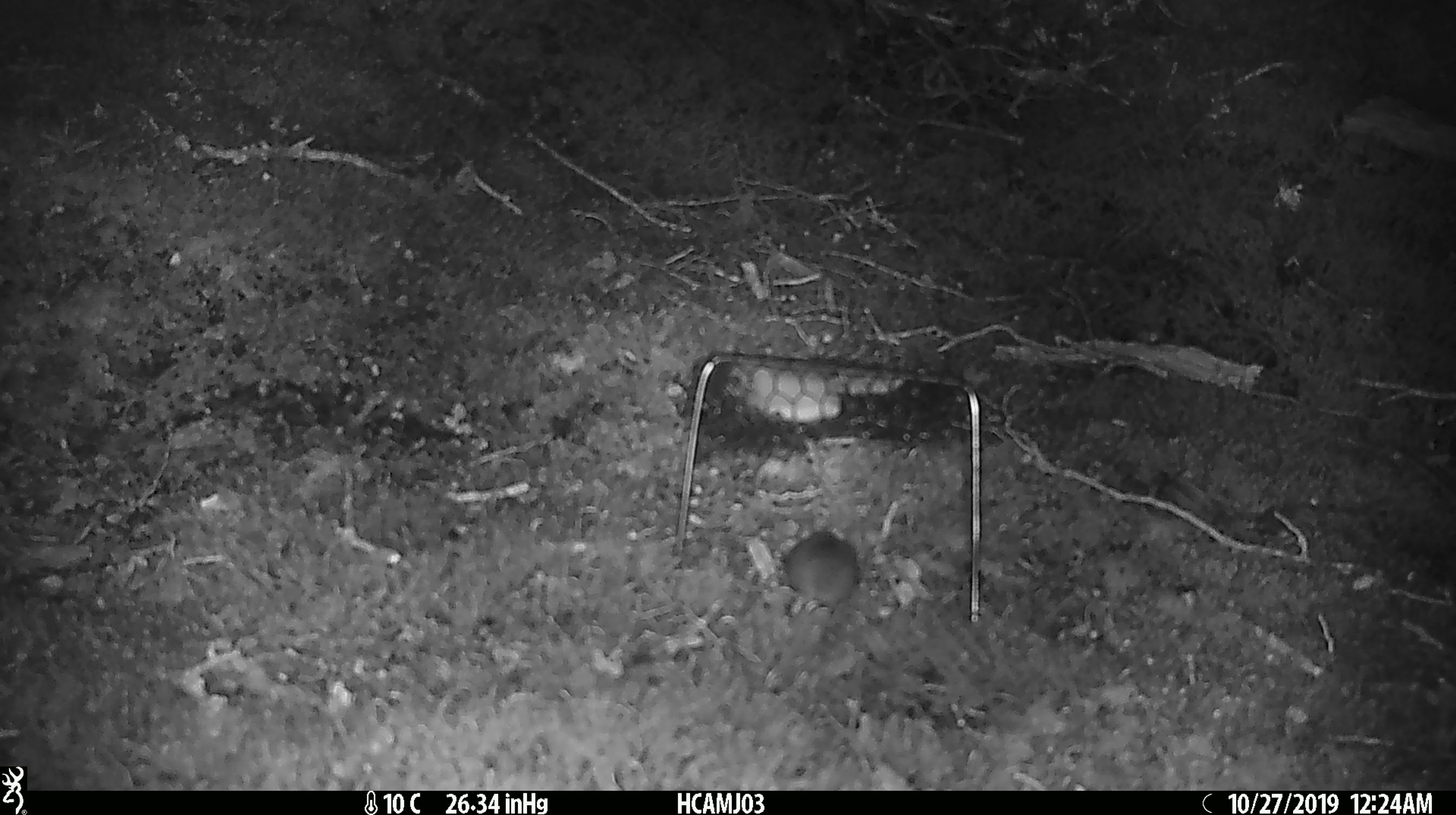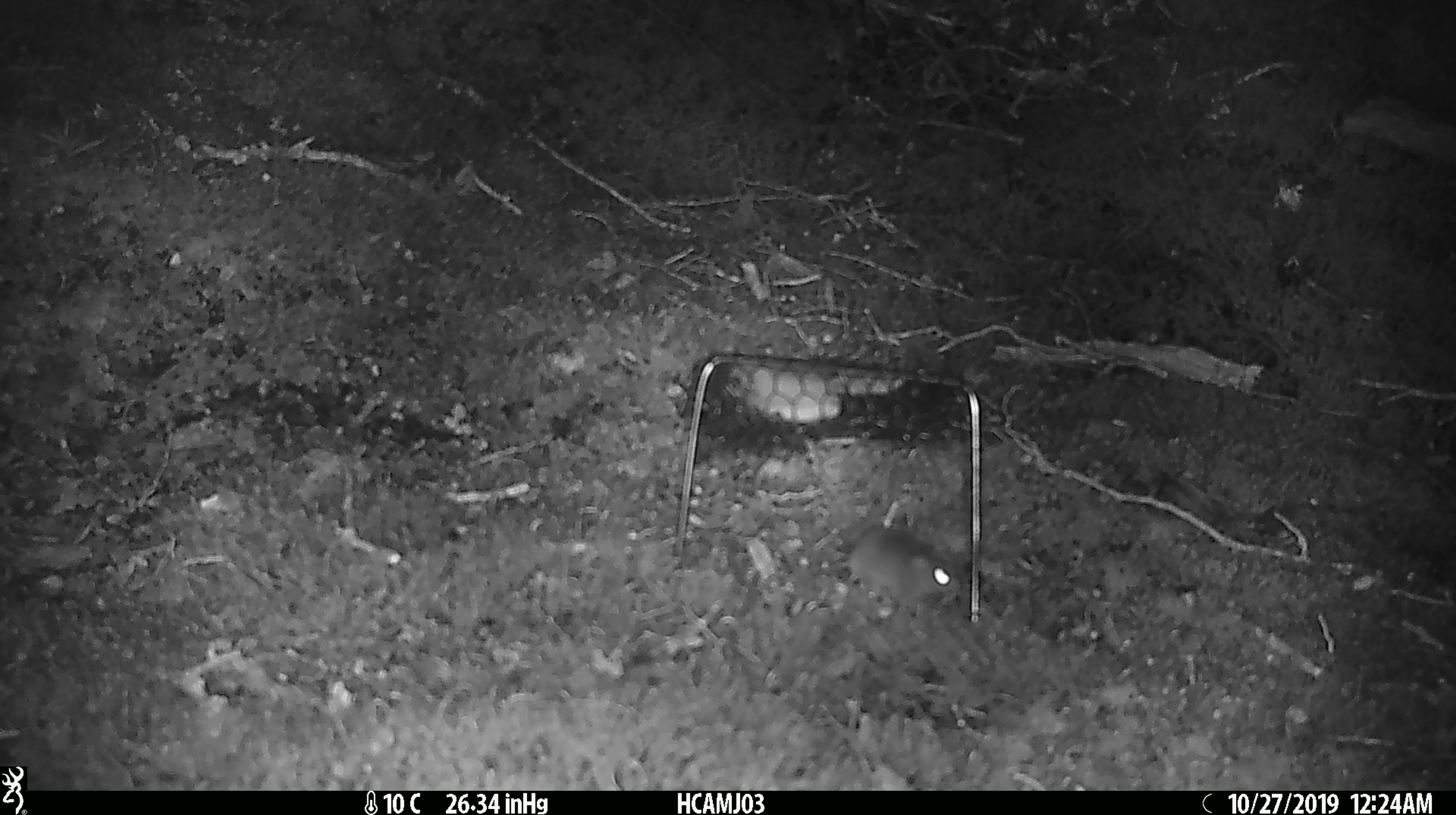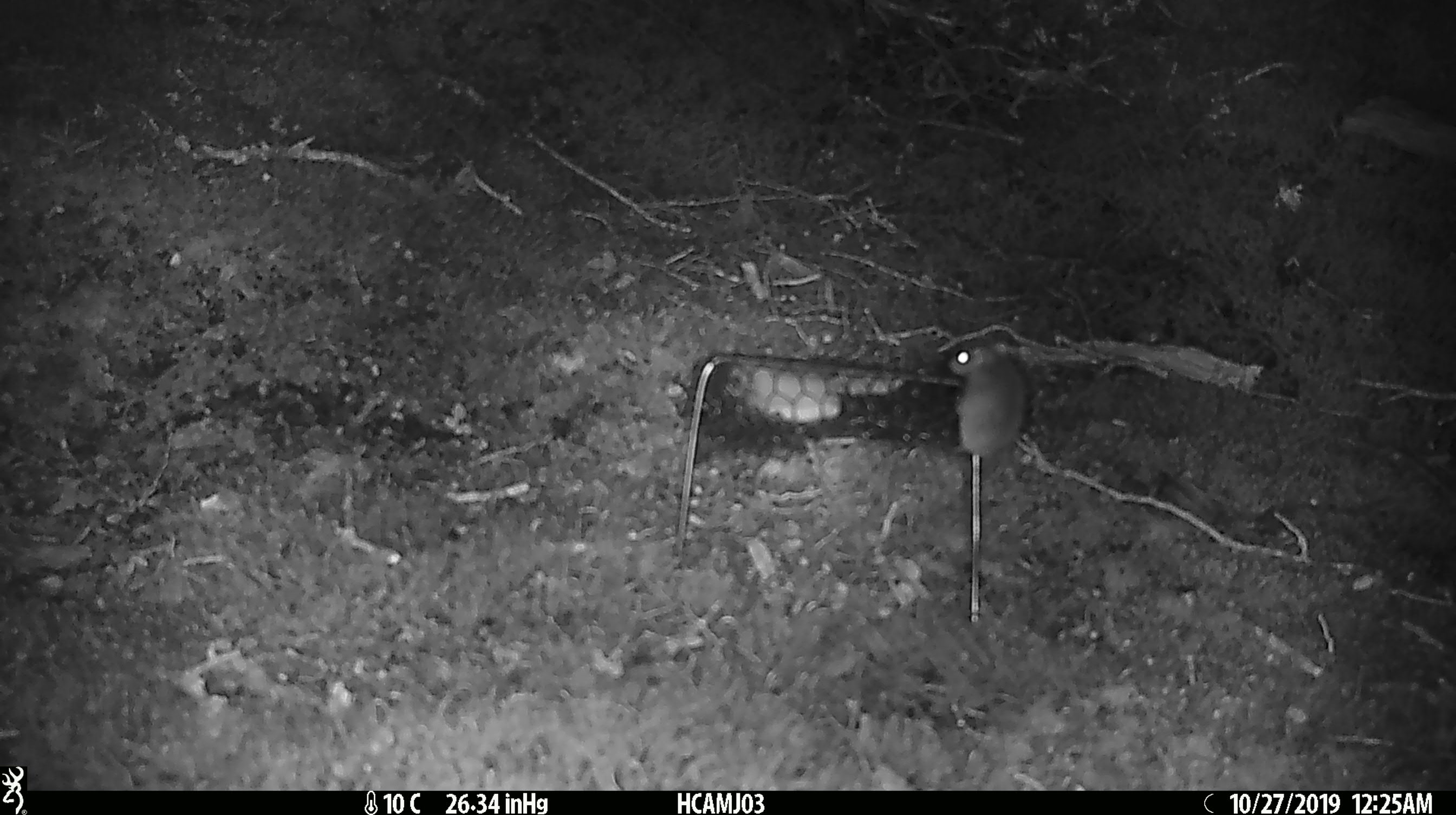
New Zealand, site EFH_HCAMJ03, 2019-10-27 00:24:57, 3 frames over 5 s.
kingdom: Animalia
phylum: Chordata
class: Mammalia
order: Rodentia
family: Muridae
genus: Mus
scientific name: Mus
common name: mouse